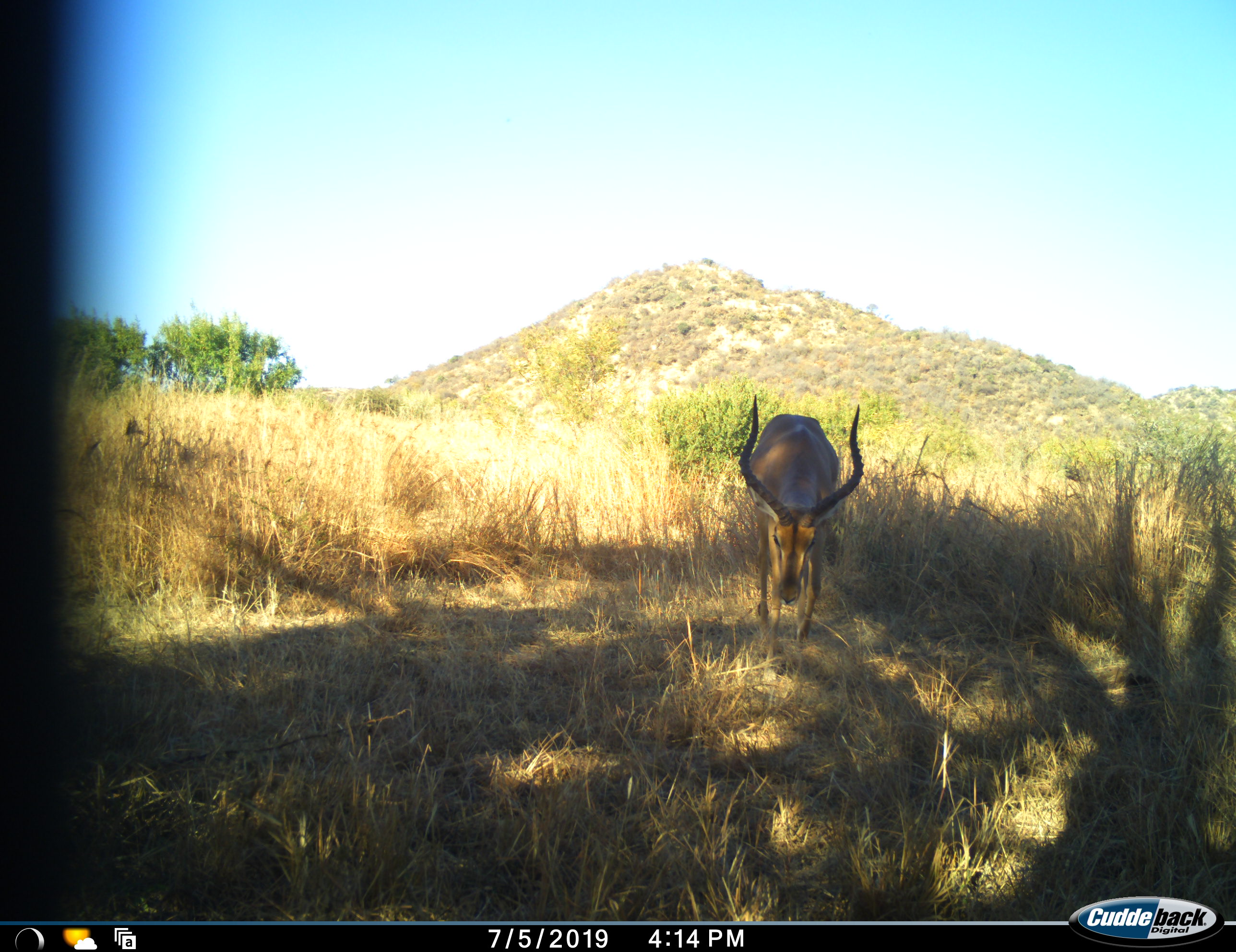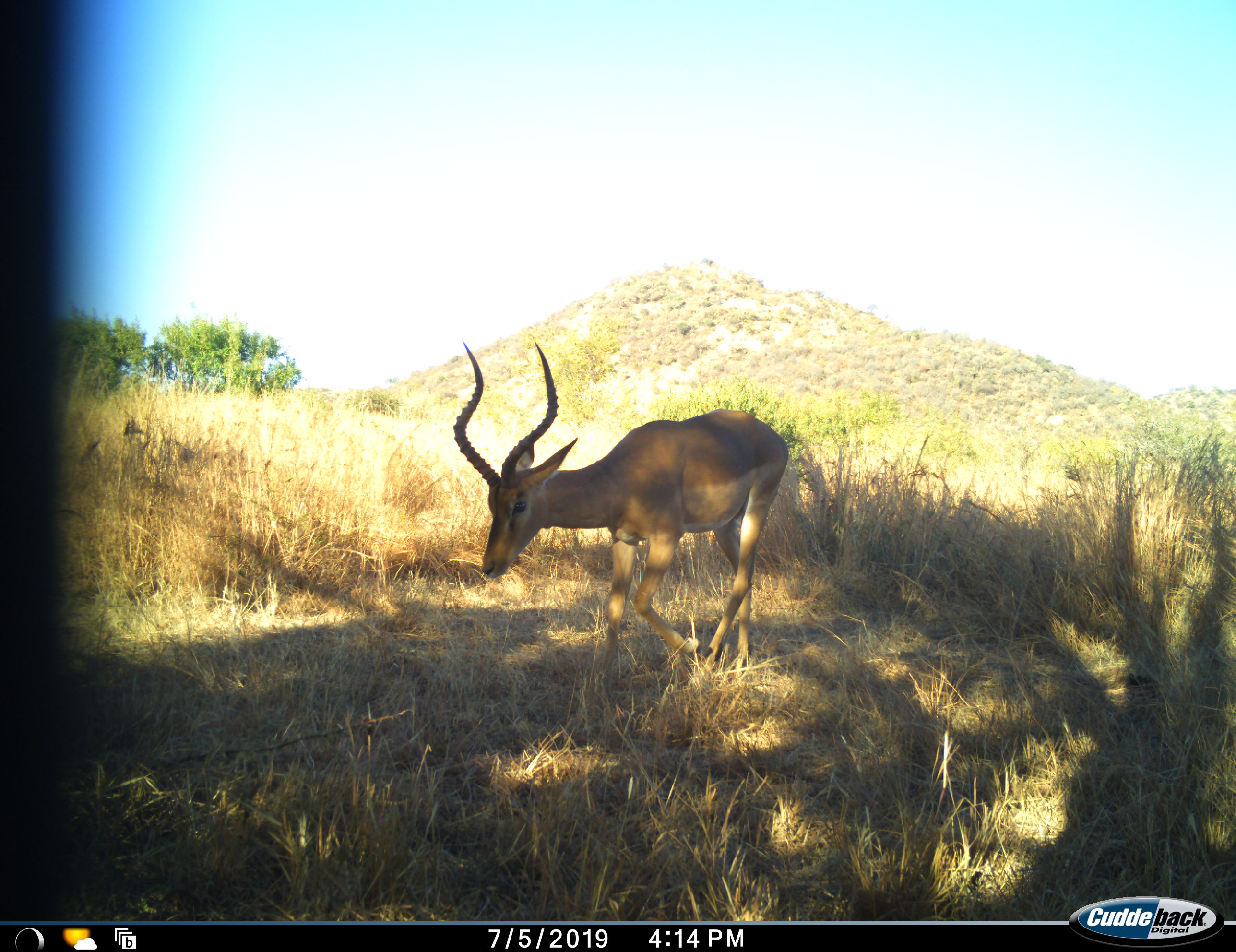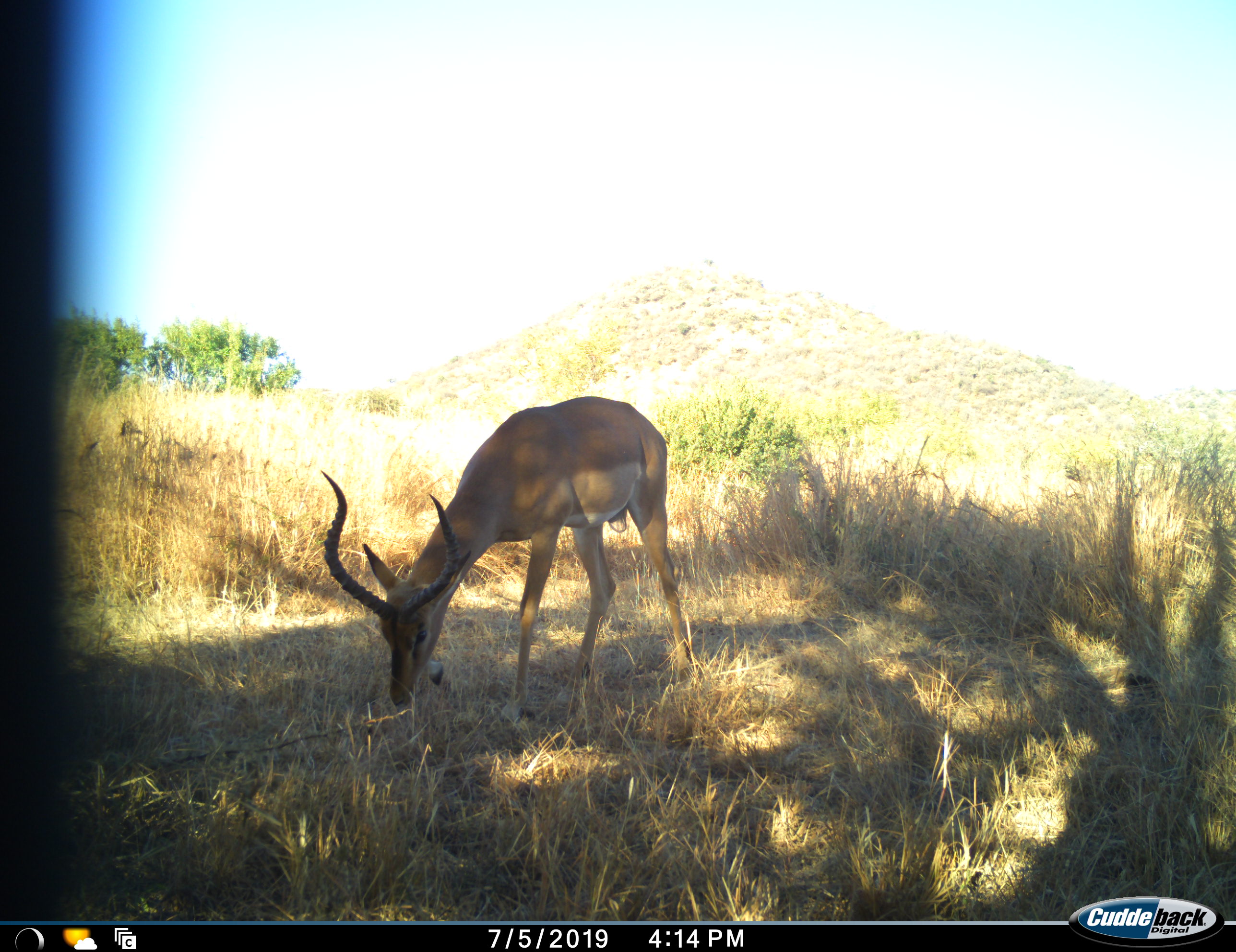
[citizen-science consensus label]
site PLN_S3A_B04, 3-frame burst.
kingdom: Animalia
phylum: Chordata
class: Mammalia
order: Artiodactyla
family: Bovidae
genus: Aepyceros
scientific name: Aepyceros melampus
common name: impala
Impala (Aepyceros melampus), count 1. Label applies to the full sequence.